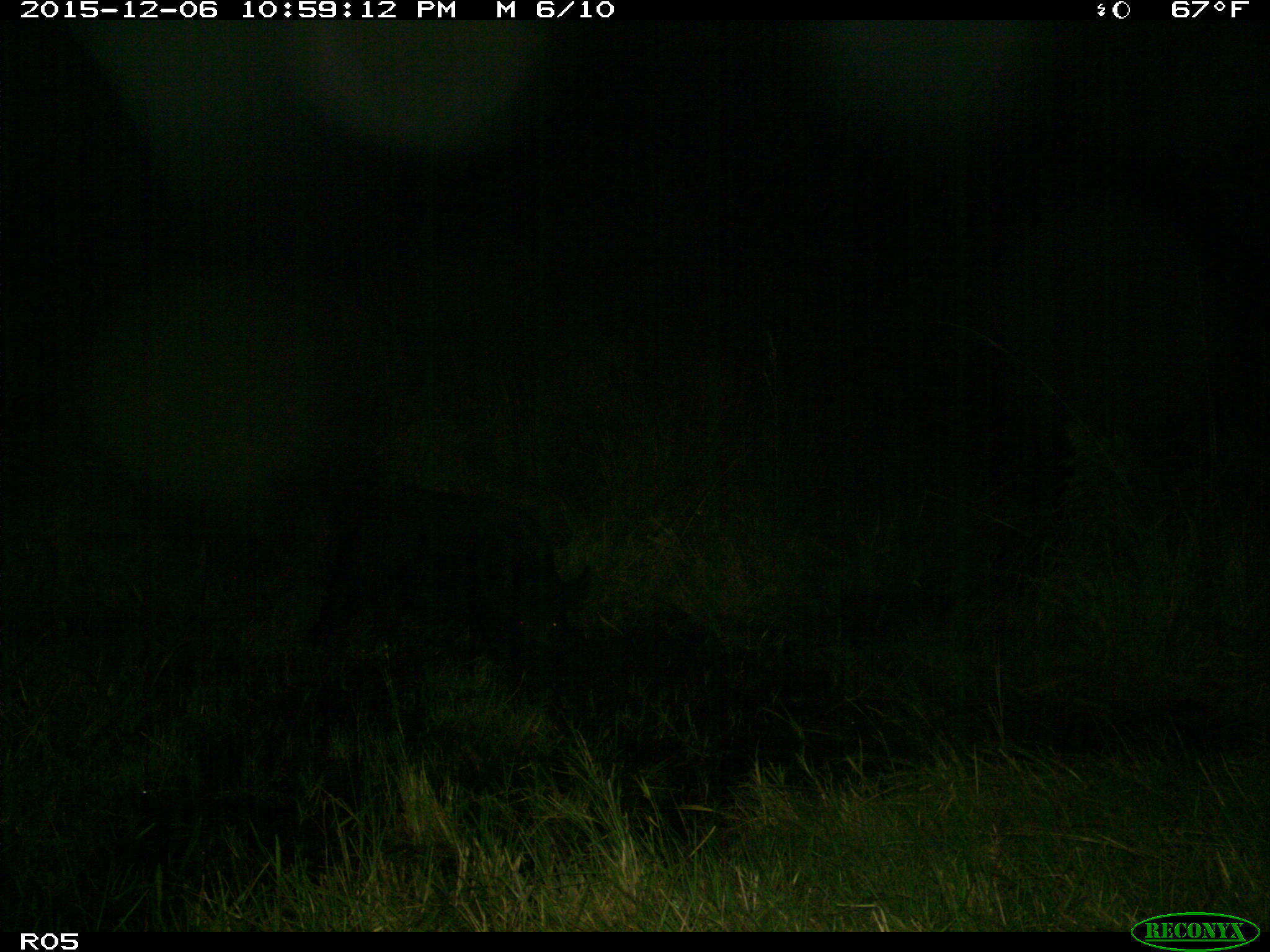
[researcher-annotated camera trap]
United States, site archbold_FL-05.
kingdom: Animalia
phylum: Chordata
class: Mammalia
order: Artiodactyla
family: Suidae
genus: Sus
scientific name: Sus scrofa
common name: wild boar